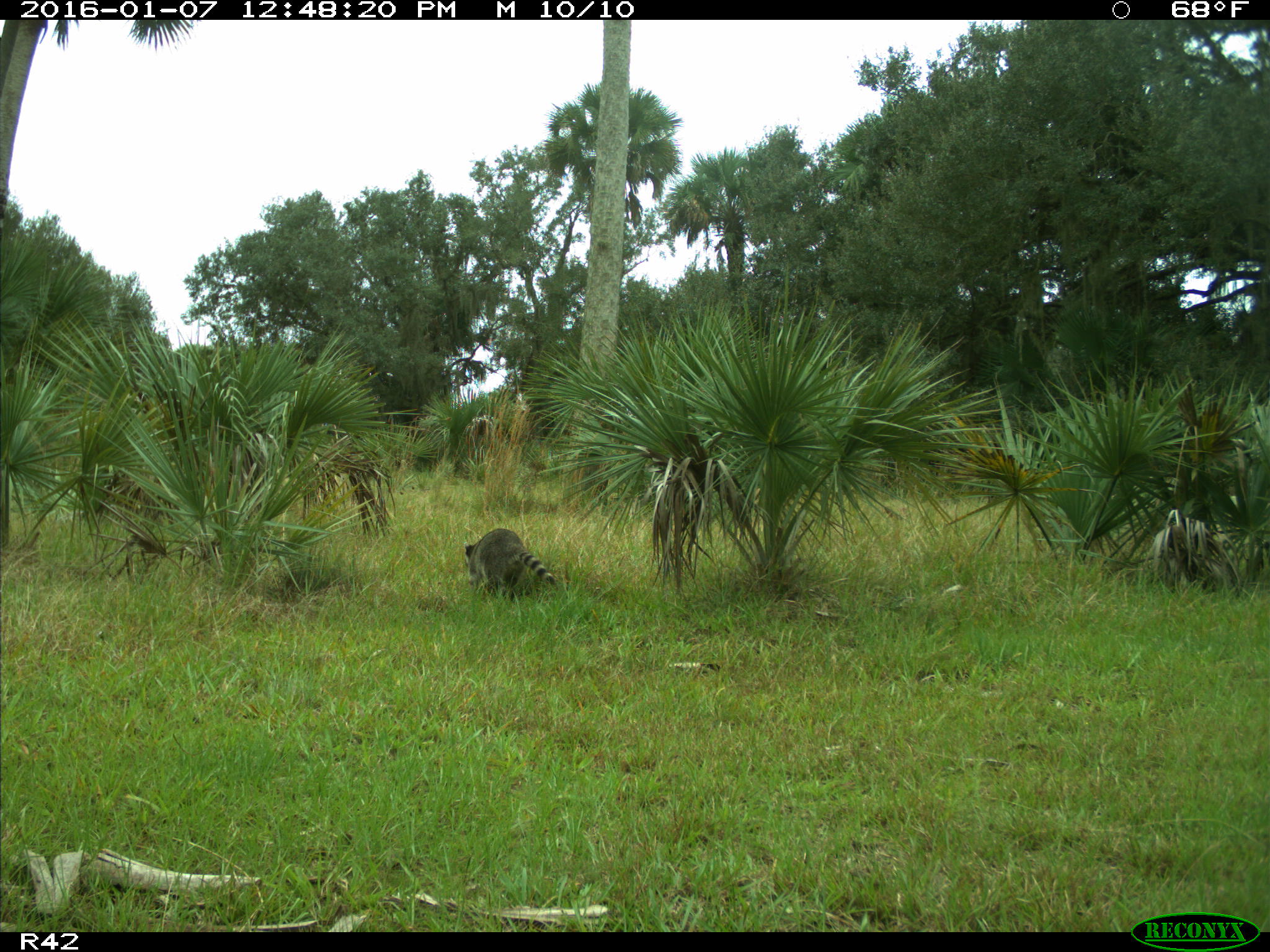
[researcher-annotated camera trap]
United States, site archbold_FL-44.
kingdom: Animalia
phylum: Chordata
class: Mammalia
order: Carnivora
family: Procyonidae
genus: Procyon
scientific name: Procyon lotor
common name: common raccoon